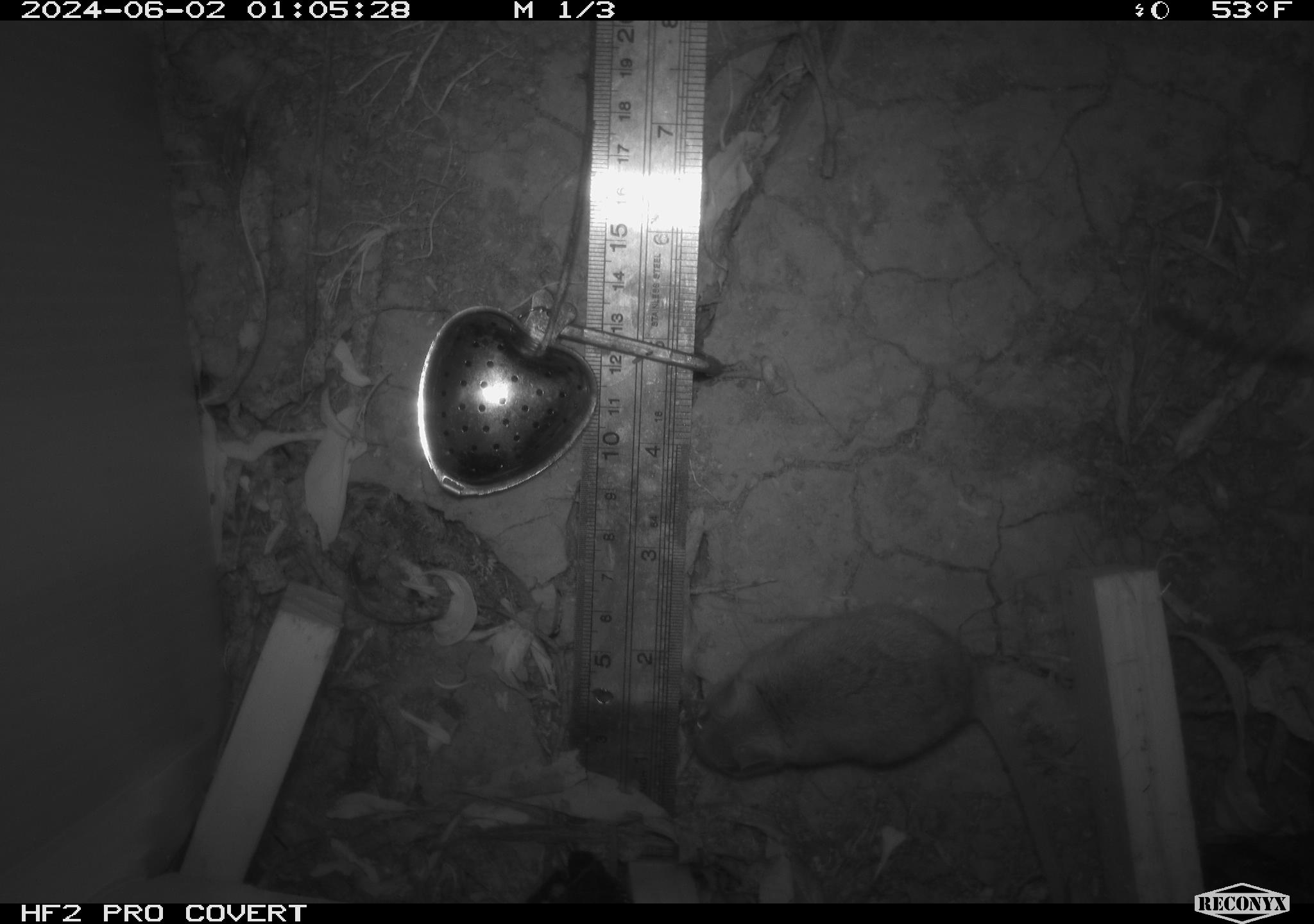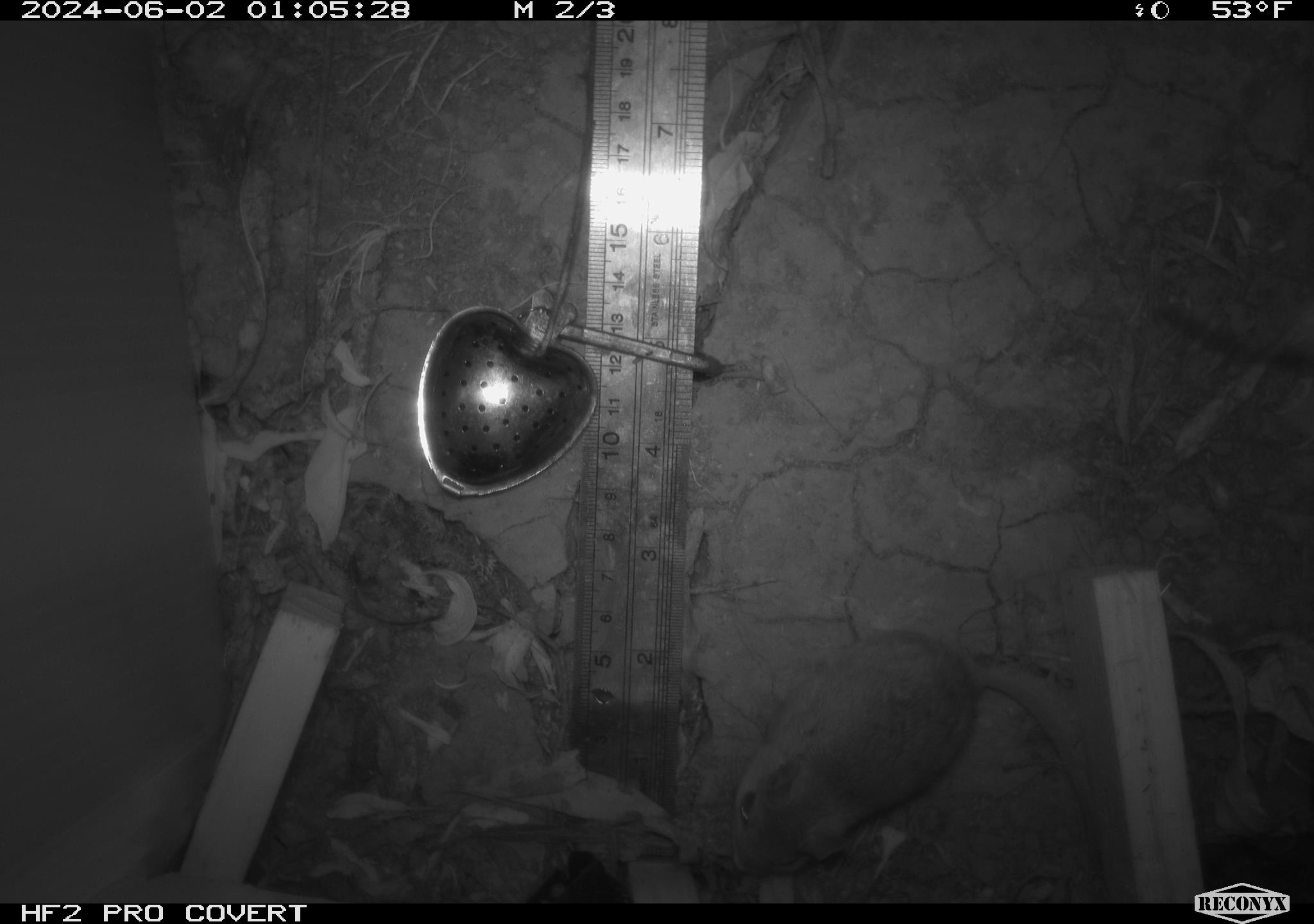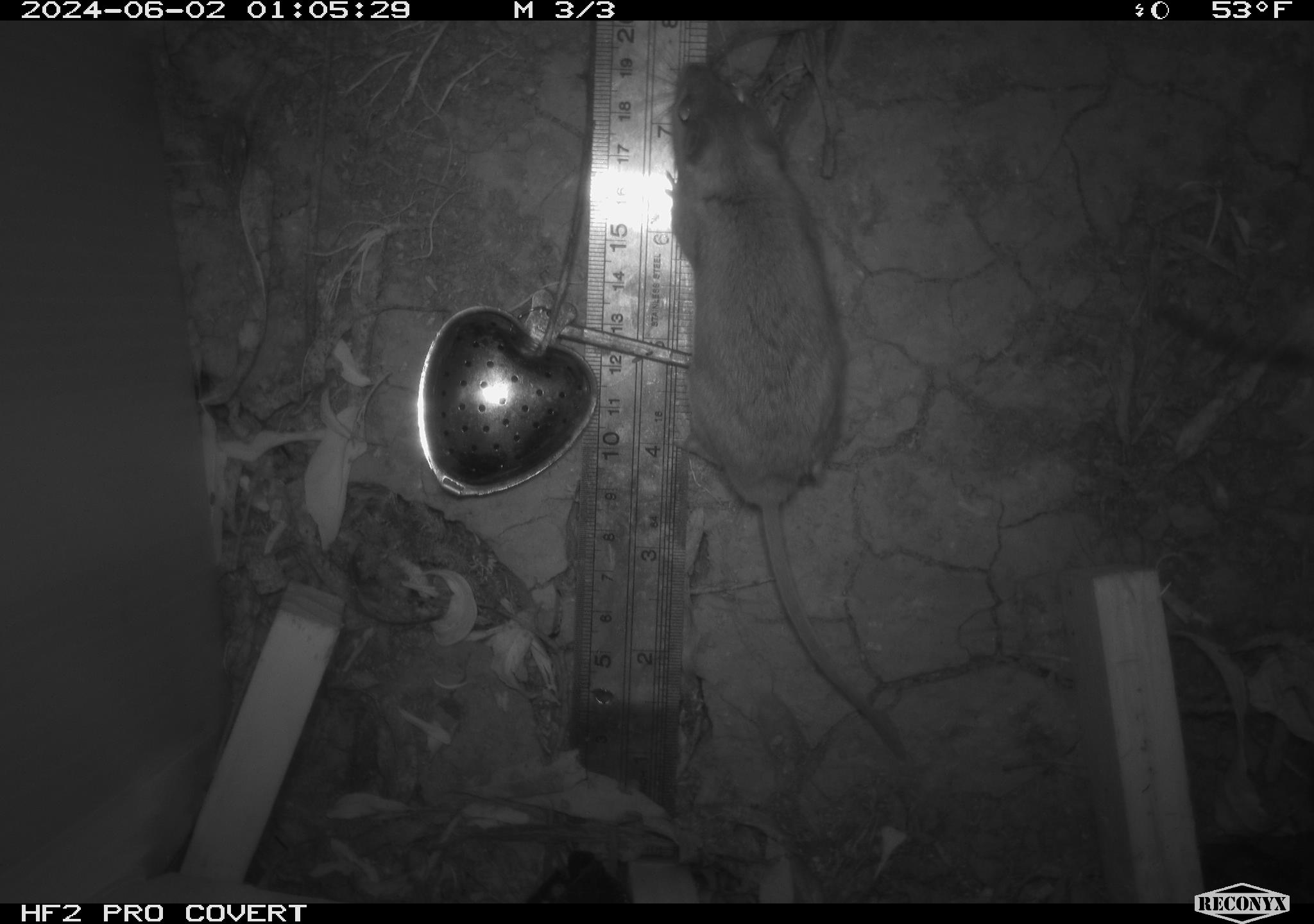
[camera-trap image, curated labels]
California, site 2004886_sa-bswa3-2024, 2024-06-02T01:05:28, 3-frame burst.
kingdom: Animalia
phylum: Chordata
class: Mammalia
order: Rodentia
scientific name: Rodentia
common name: mouse species